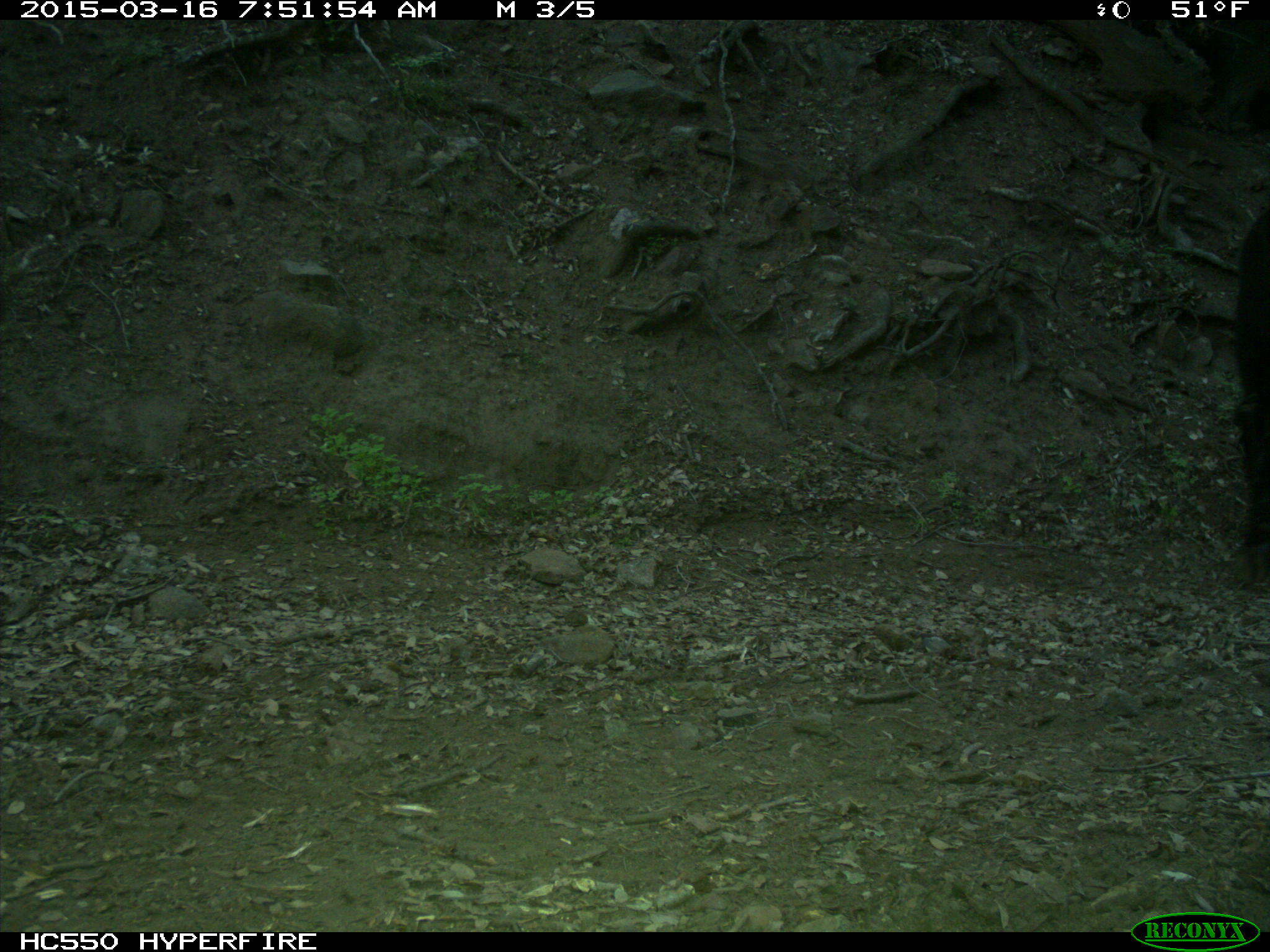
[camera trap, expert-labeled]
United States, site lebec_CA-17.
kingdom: Animalia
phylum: Chordata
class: Mammalia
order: Artiodactyla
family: Bovidae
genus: Bos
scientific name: Bos taurus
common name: domestic cow